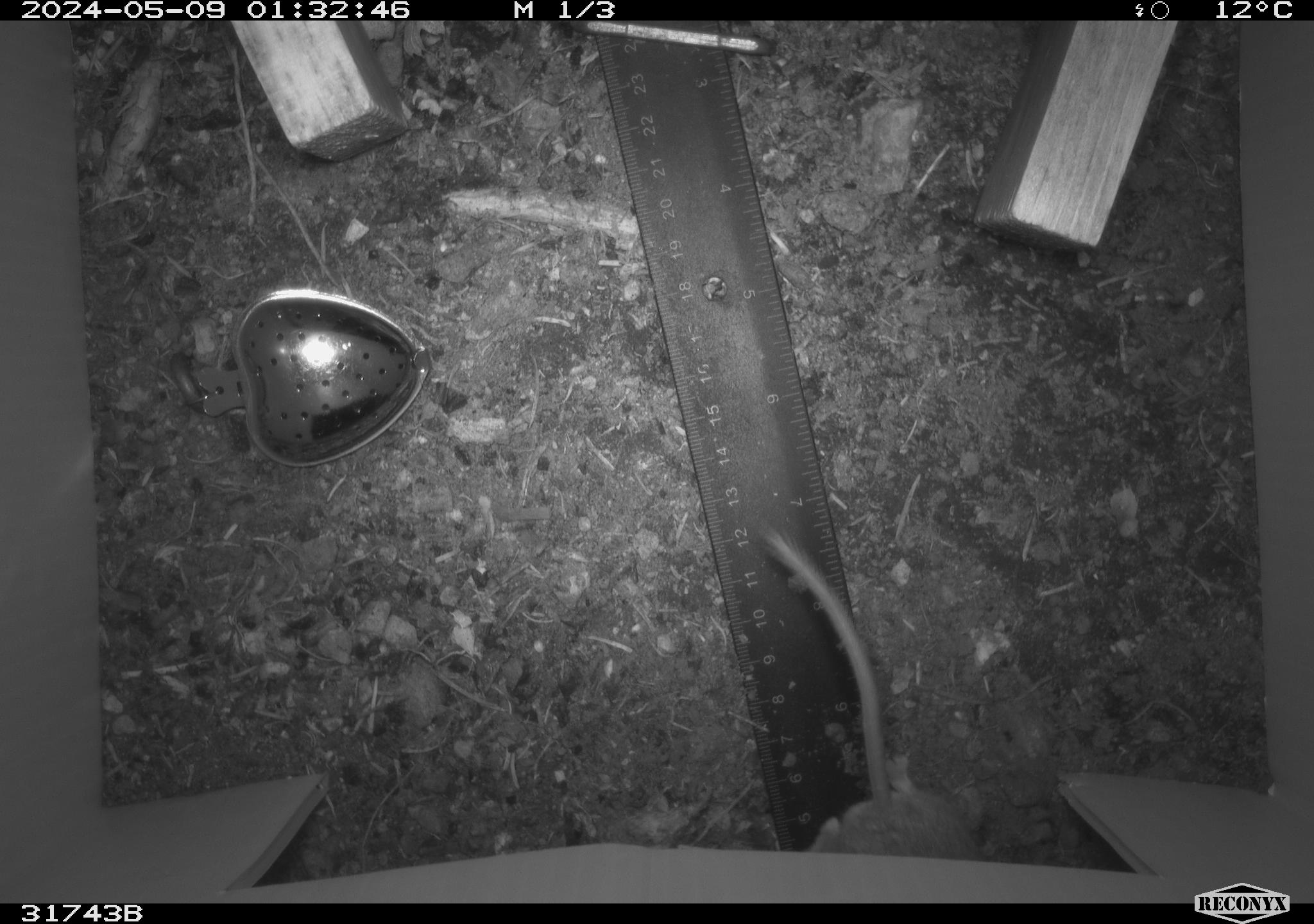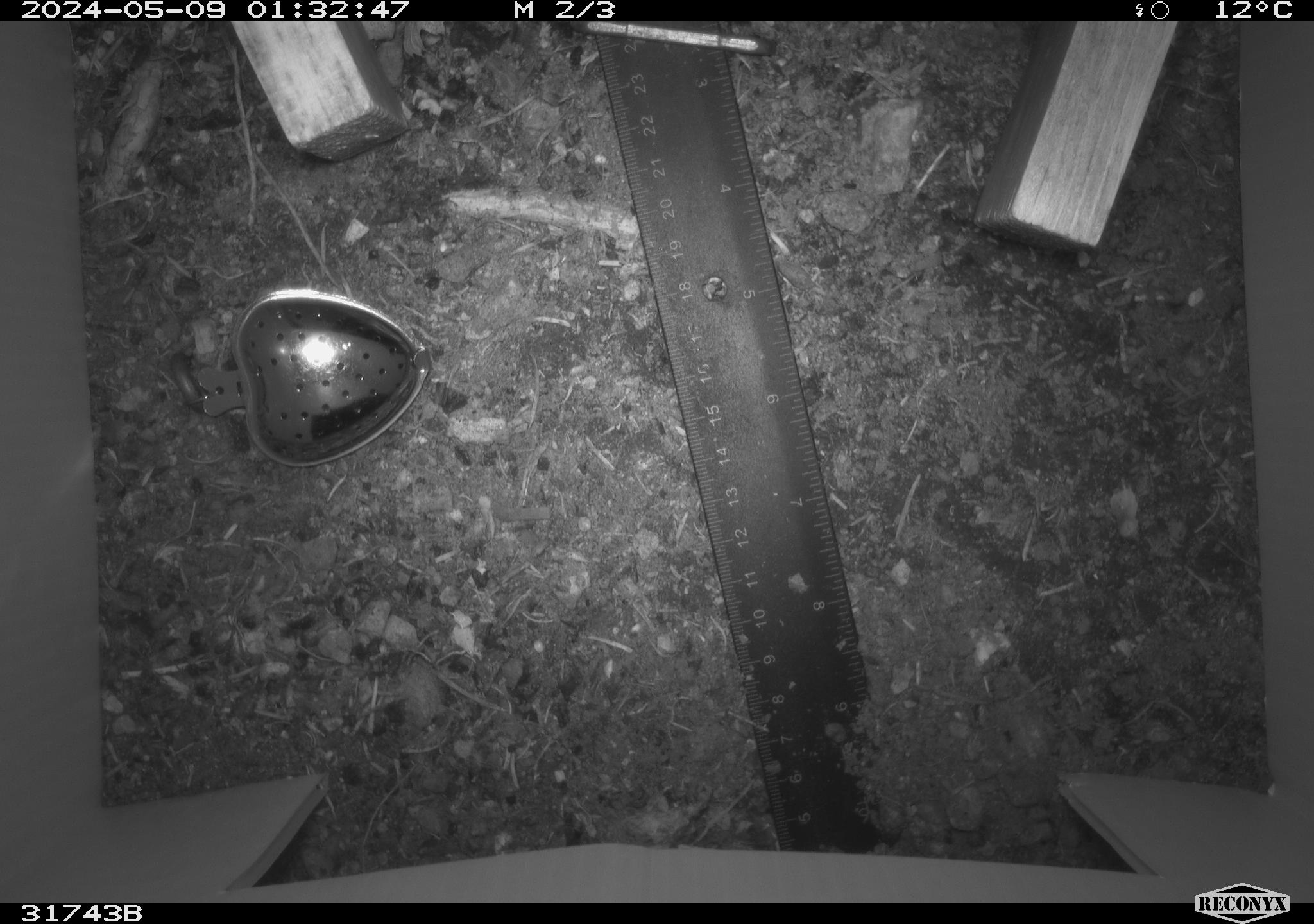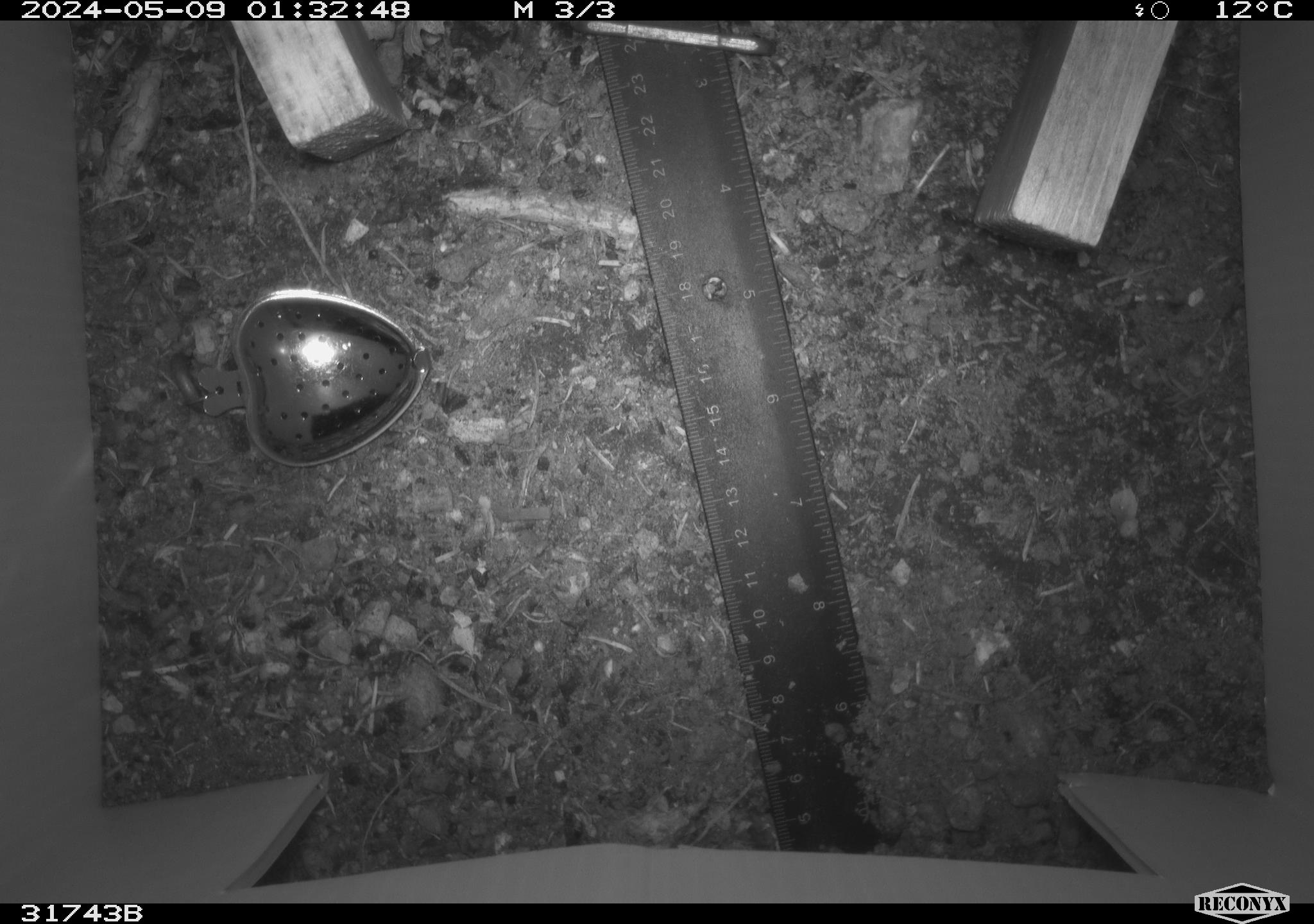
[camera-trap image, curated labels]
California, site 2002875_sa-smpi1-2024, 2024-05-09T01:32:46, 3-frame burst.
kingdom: Animalia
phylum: Chordata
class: Mammalia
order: Rodentia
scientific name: Rodentia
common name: mouse species